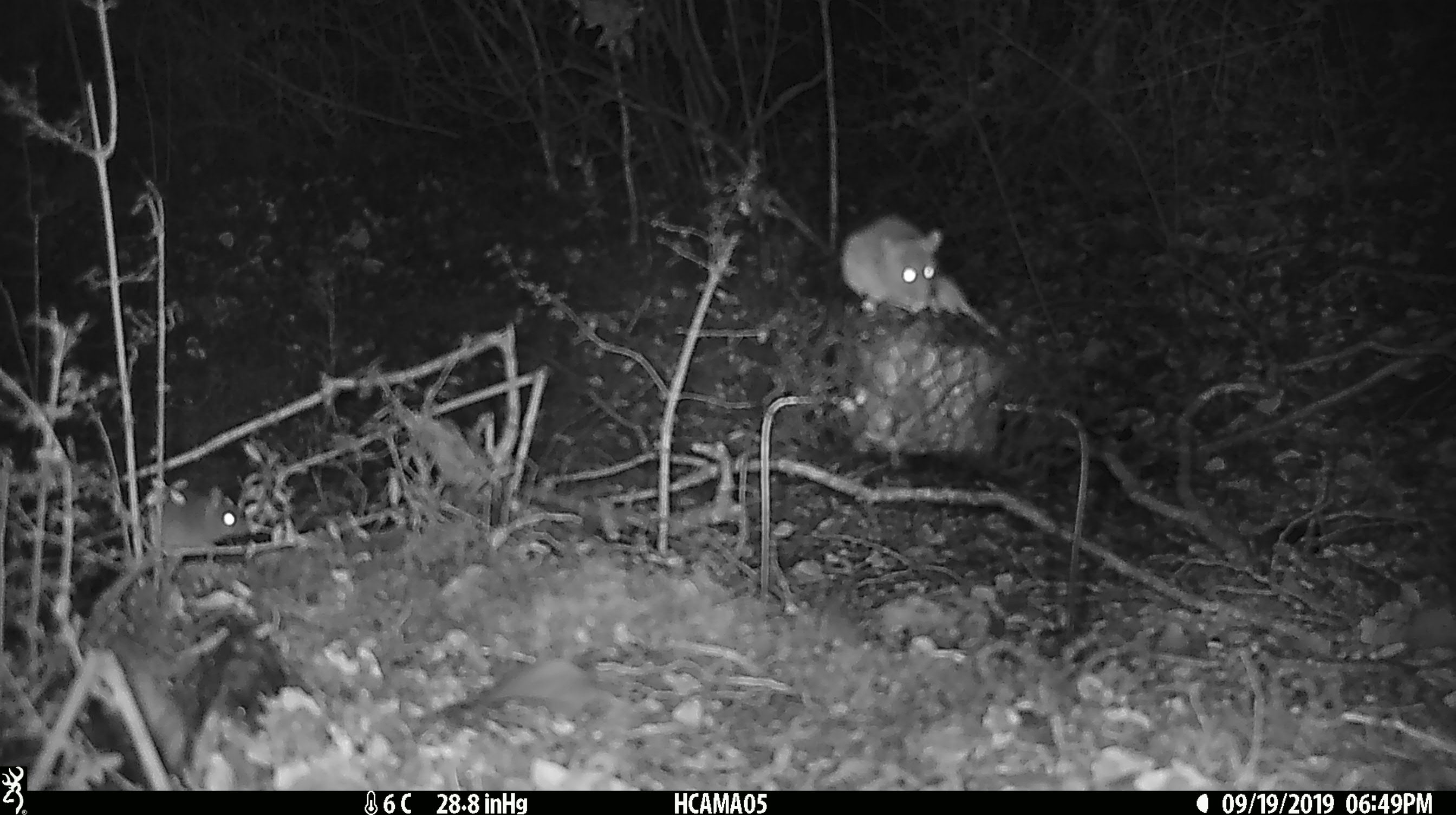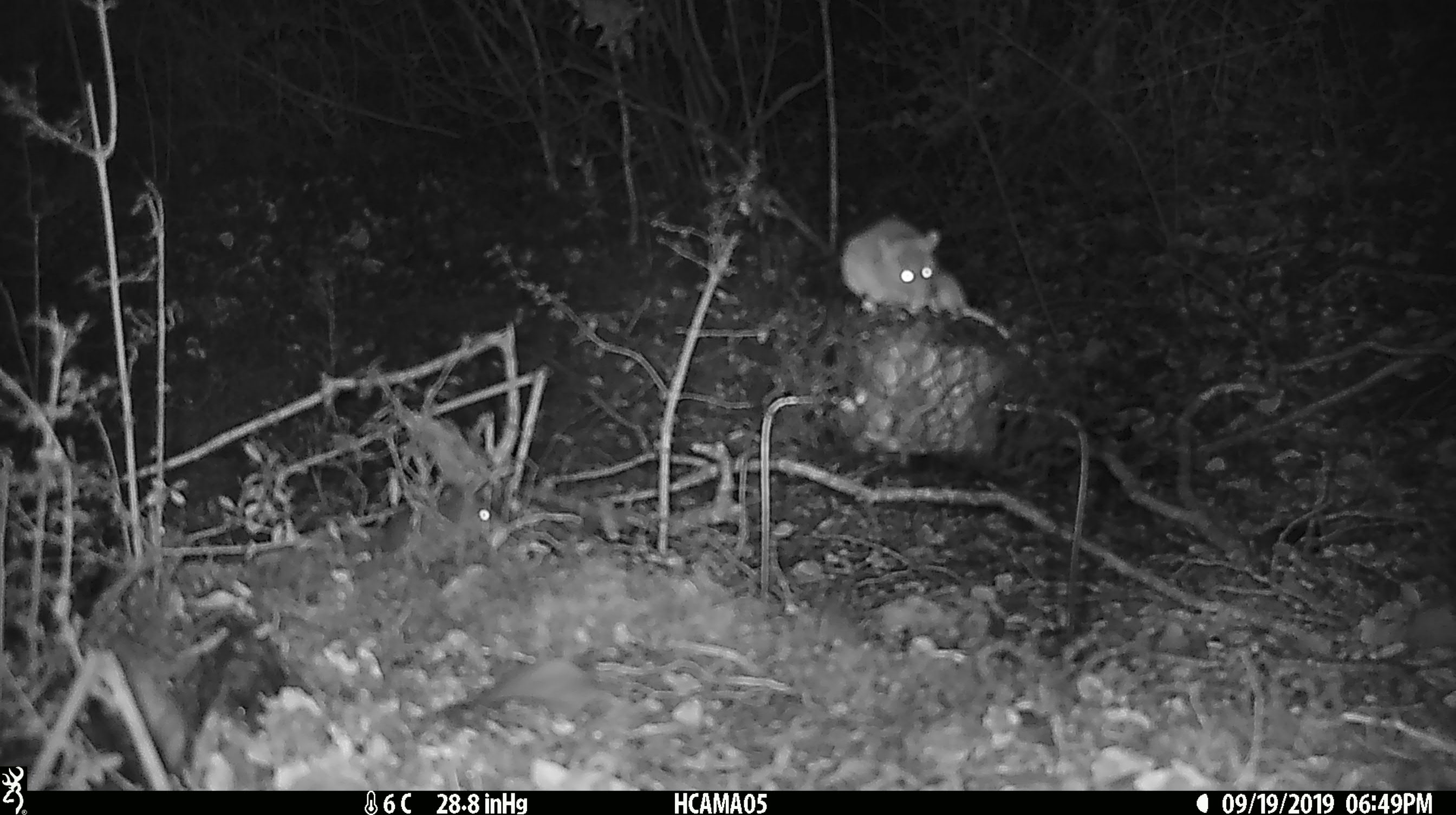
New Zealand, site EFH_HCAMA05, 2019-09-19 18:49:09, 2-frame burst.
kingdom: Animalia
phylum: Chordata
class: Mammalia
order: Rodentia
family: Muridae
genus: Mus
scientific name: Mus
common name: mouse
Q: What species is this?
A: Mouse (Mus).